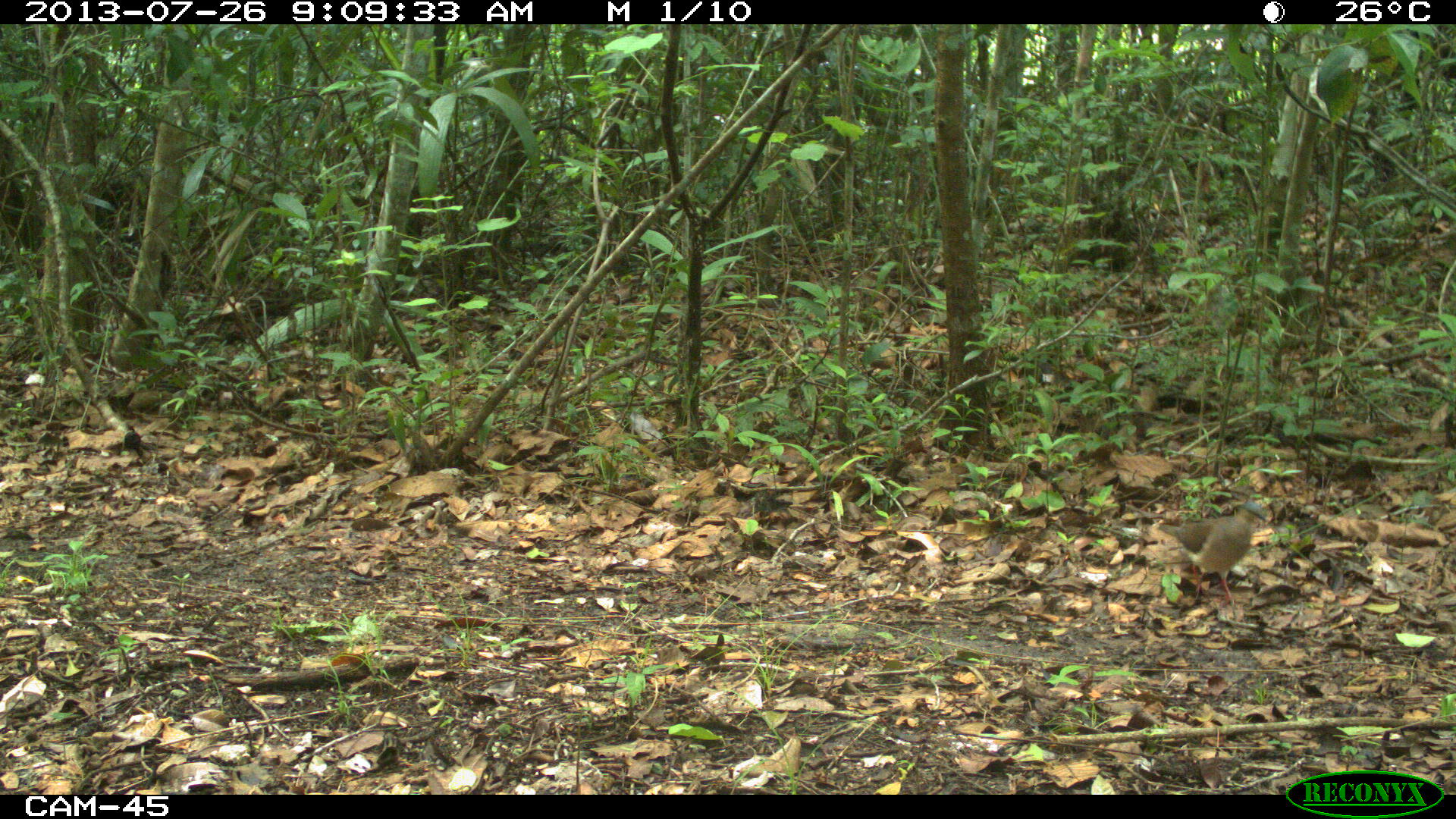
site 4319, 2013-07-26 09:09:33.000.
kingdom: Animalia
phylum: Chordata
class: Aves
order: Columbiformes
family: Columbidae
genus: Leptotila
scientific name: Leptotila plumbeiceps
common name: gray-headed dove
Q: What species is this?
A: Leptotila plumbeiceps (gray-headed dove).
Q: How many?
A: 1.